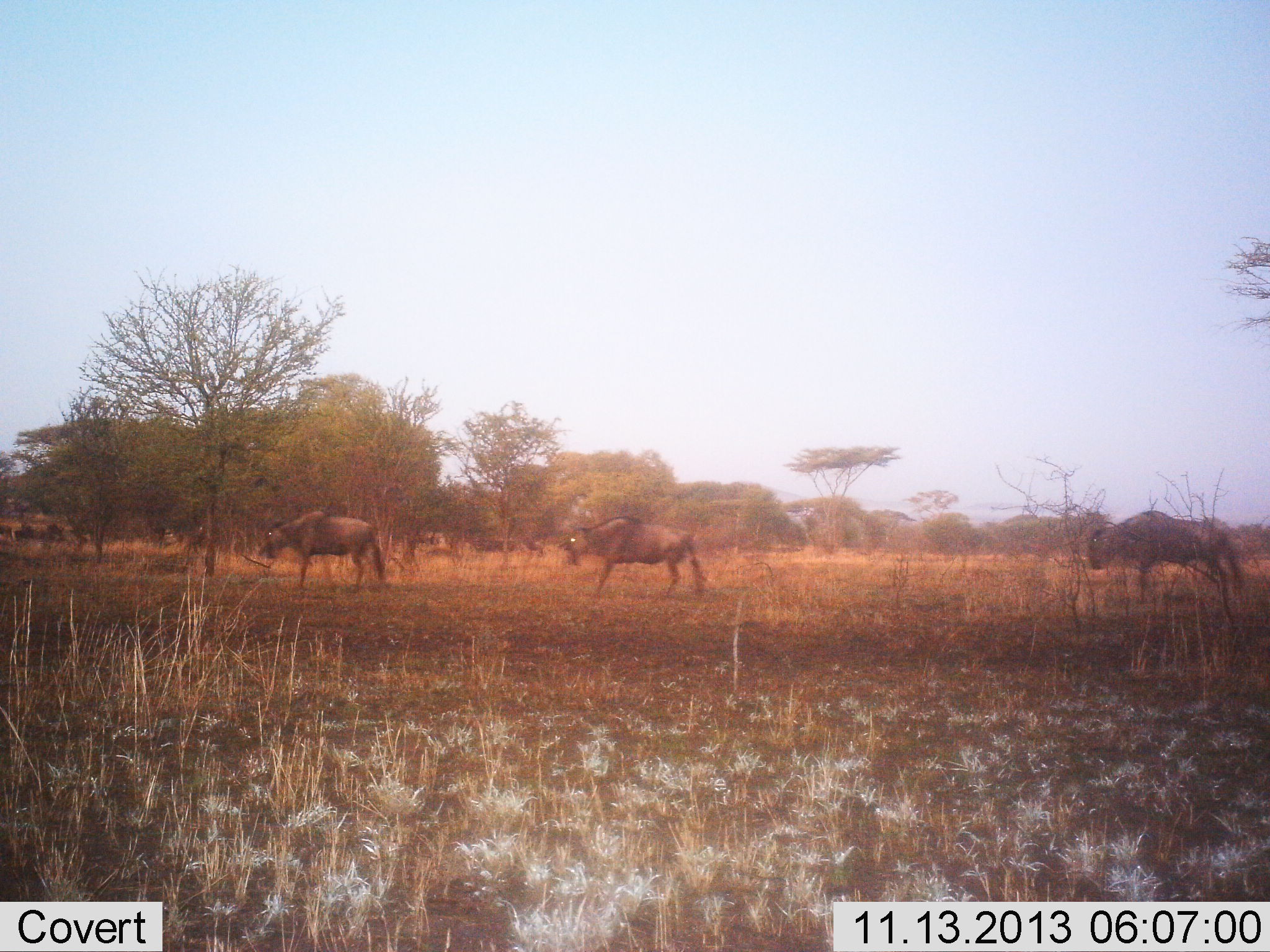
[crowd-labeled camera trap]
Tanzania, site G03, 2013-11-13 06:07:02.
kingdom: Animalia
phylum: Chordata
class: Mammalia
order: Artiodactyla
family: Bovidae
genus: Connochaetes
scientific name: Connochaetes taurinus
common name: blue wildebeest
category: wildebeest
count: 3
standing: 30%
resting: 0%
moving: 70%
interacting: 0%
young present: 0%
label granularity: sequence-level